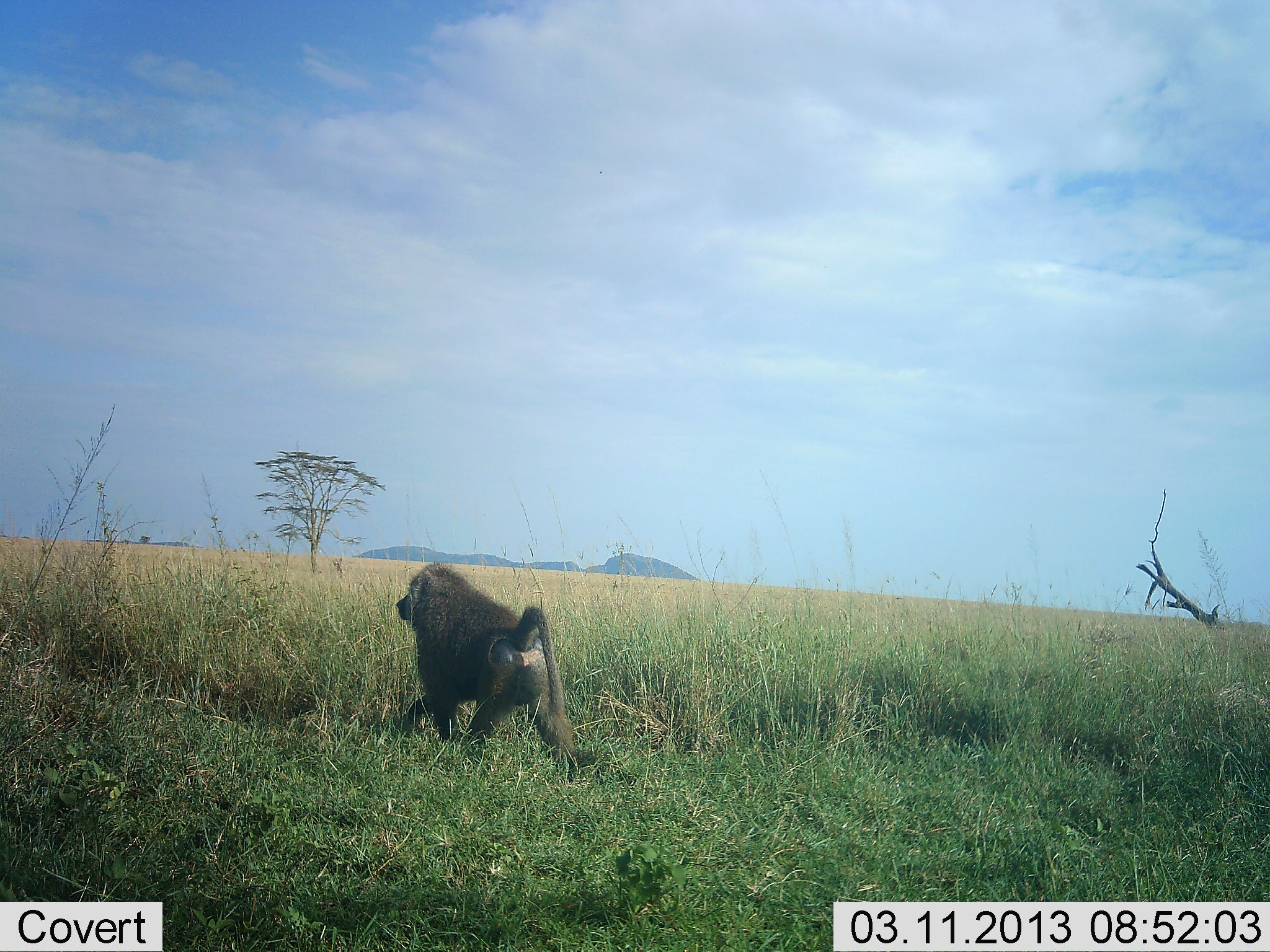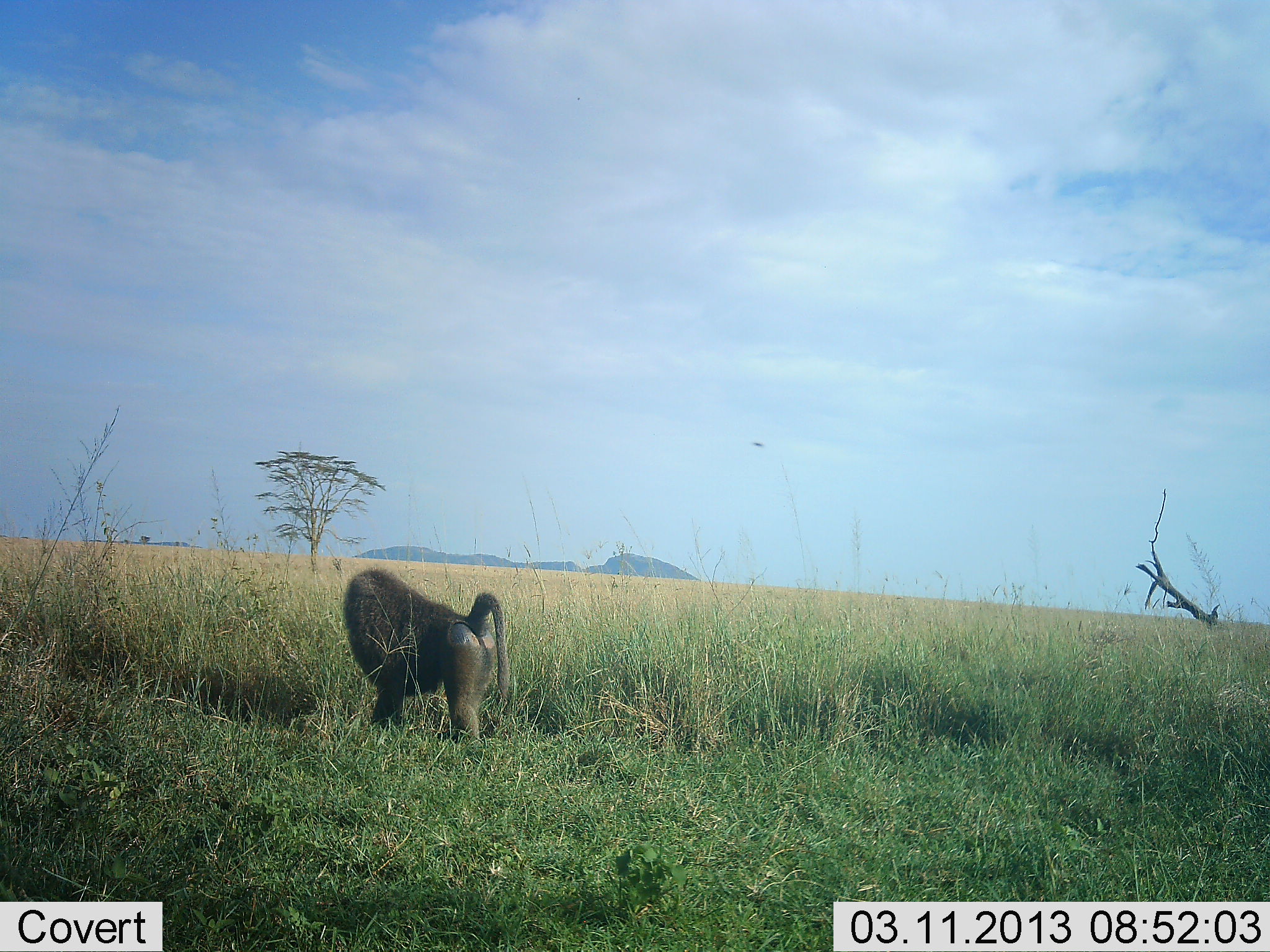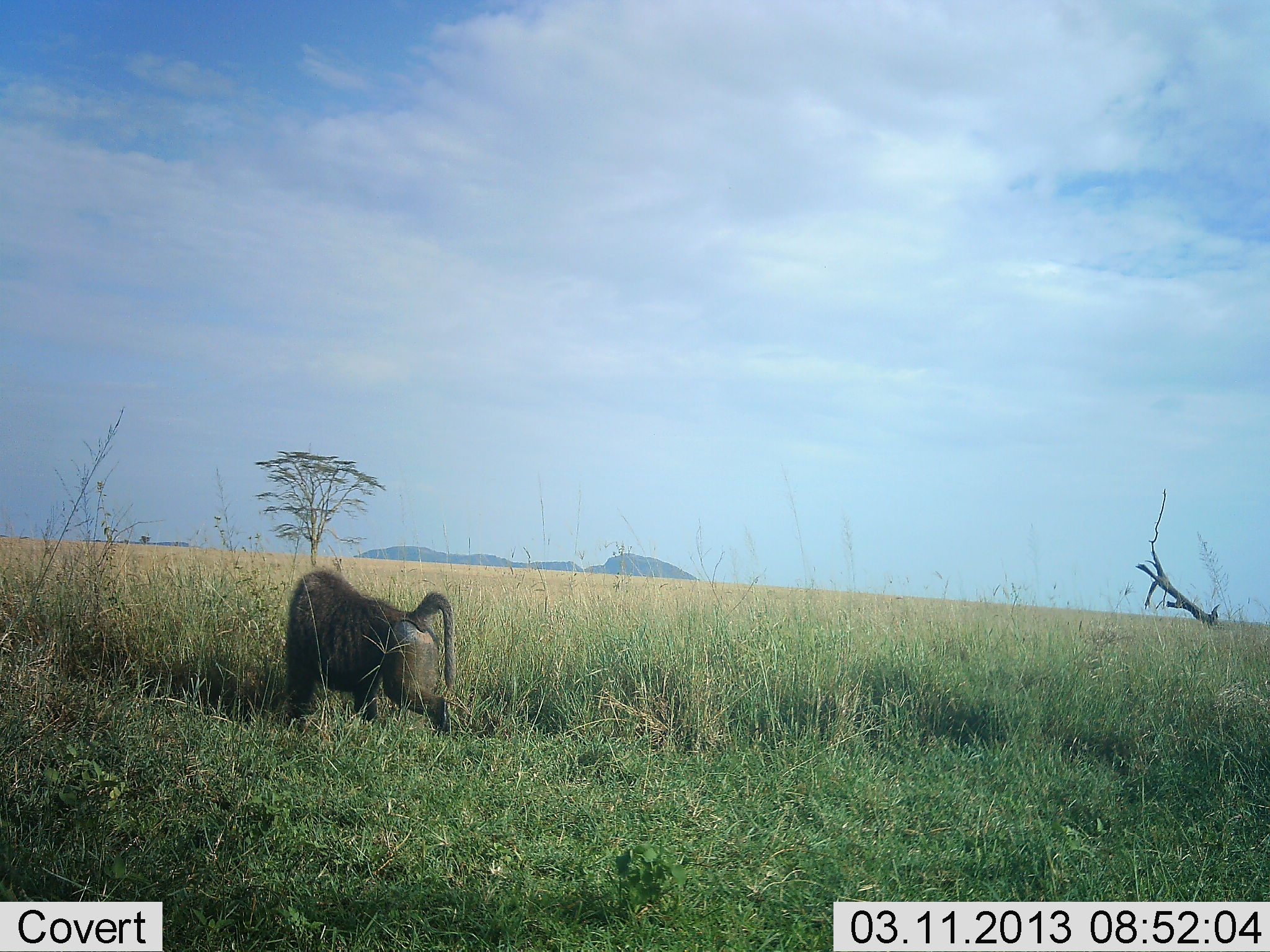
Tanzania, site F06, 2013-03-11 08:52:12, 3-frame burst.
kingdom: Animalia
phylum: Chordata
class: Mammalia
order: Primates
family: Cercopithecidae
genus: Papio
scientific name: Papio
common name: baboon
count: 1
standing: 7%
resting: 0%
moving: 96%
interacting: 0%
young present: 0%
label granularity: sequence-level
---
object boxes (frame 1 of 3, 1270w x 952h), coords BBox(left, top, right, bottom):
animal: BBox(395, 562, 577, 767)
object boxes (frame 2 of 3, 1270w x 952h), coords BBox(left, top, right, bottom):
animal: BBox(343, 568, 511, 752)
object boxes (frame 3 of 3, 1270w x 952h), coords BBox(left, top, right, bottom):
animal: BBox(280, 568, 457, 736)